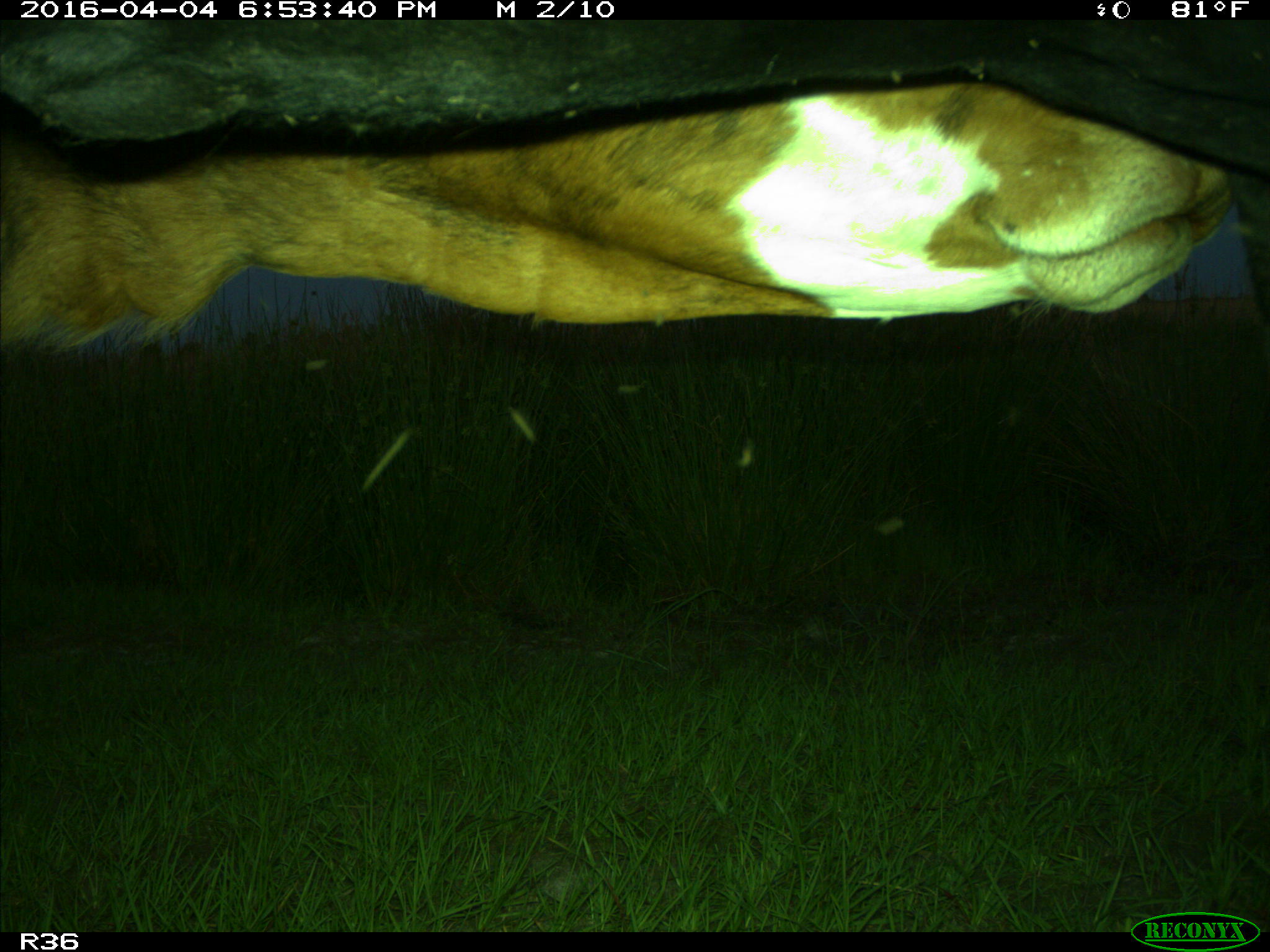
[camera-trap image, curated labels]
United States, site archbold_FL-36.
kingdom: Animalia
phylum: Chordata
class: Mammalia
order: Artiodactyla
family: Bovidae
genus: Bos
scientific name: Bos taurus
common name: domestic cow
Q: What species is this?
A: Bos taurus (domestic cow).